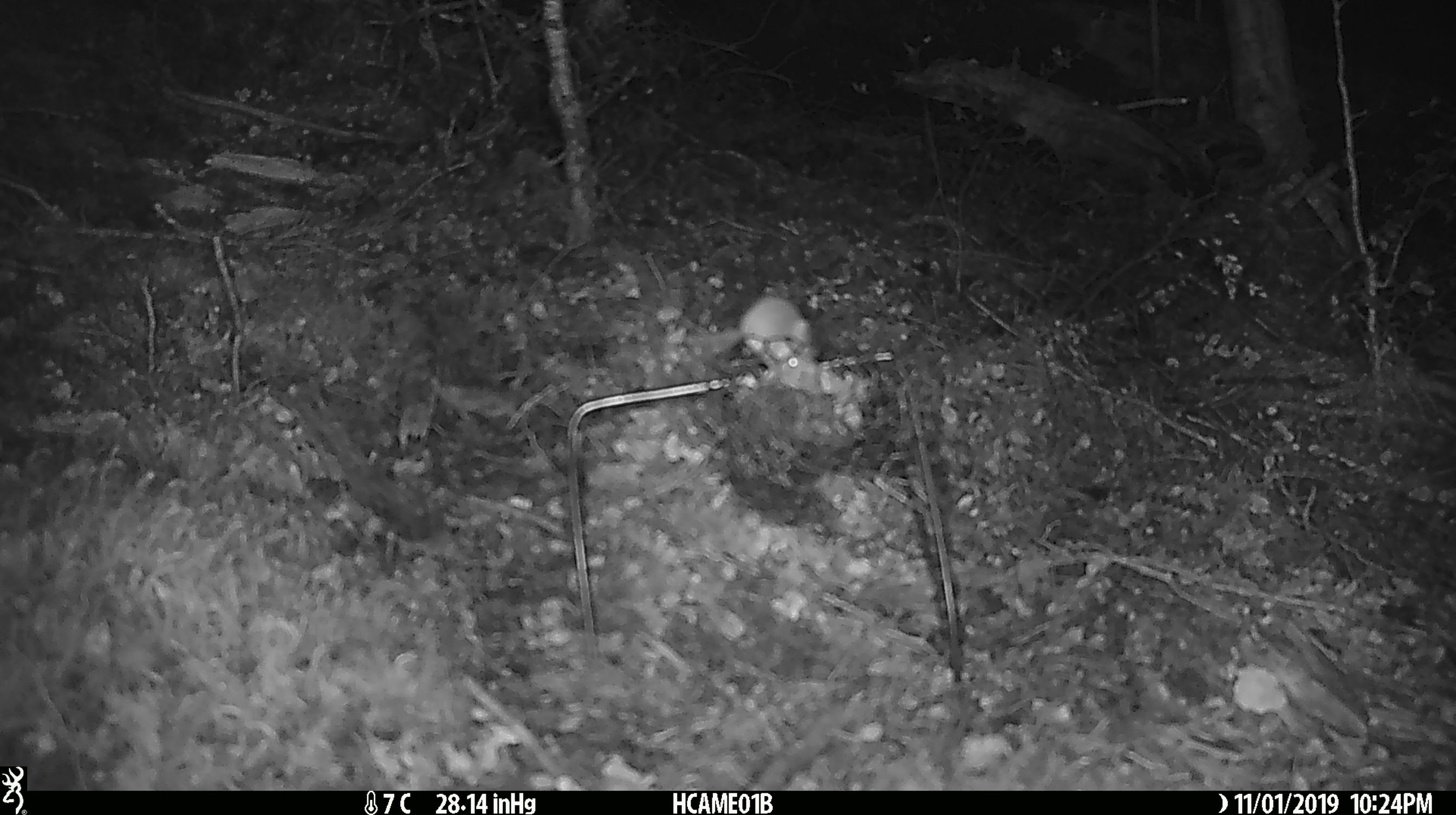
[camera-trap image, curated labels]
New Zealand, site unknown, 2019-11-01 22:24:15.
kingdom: Animalia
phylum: Chordata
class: Mammalia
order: Rodentia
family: Muridae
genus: Mus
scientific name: Mus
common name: mouse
Mouse (Mus).